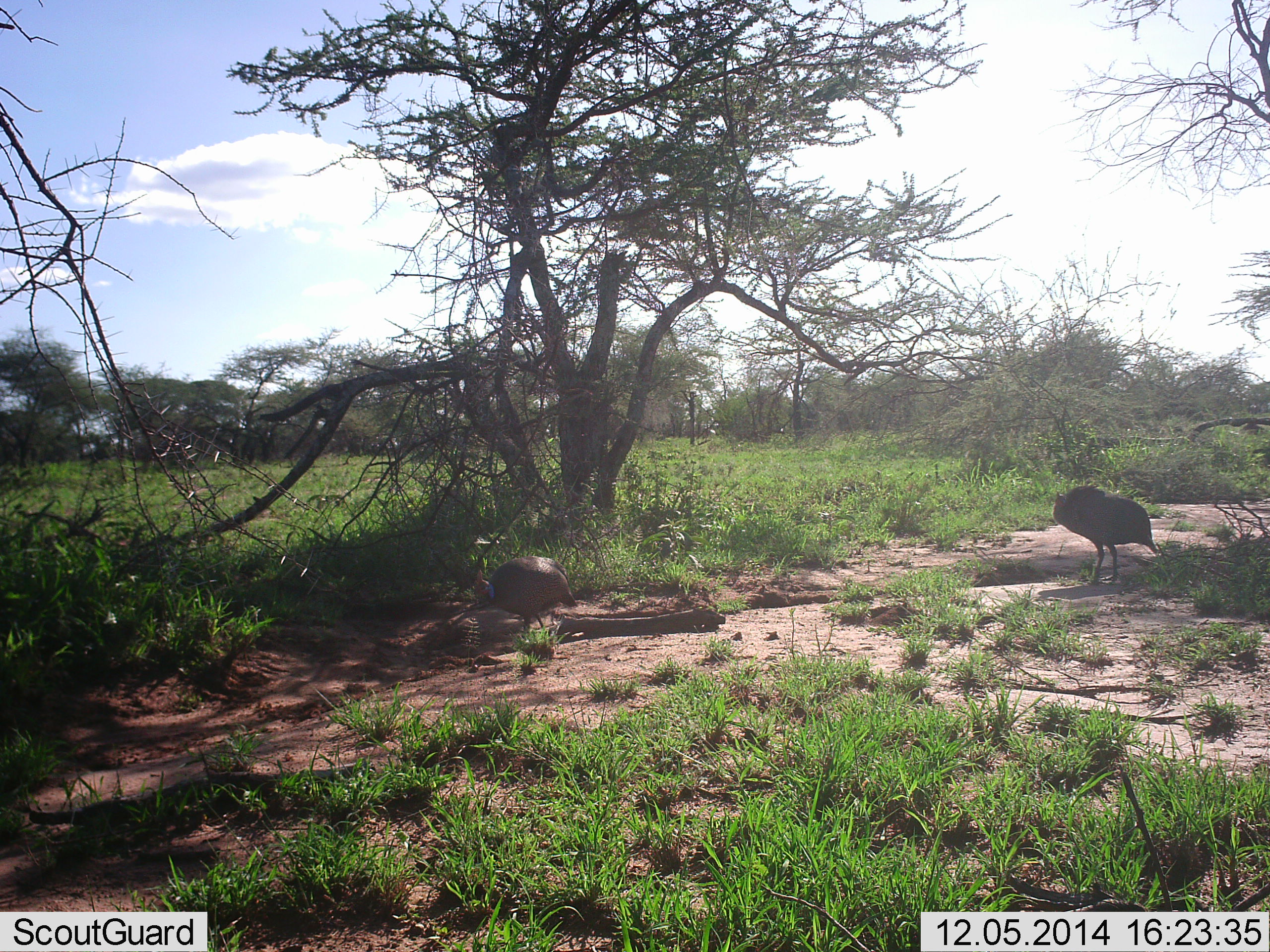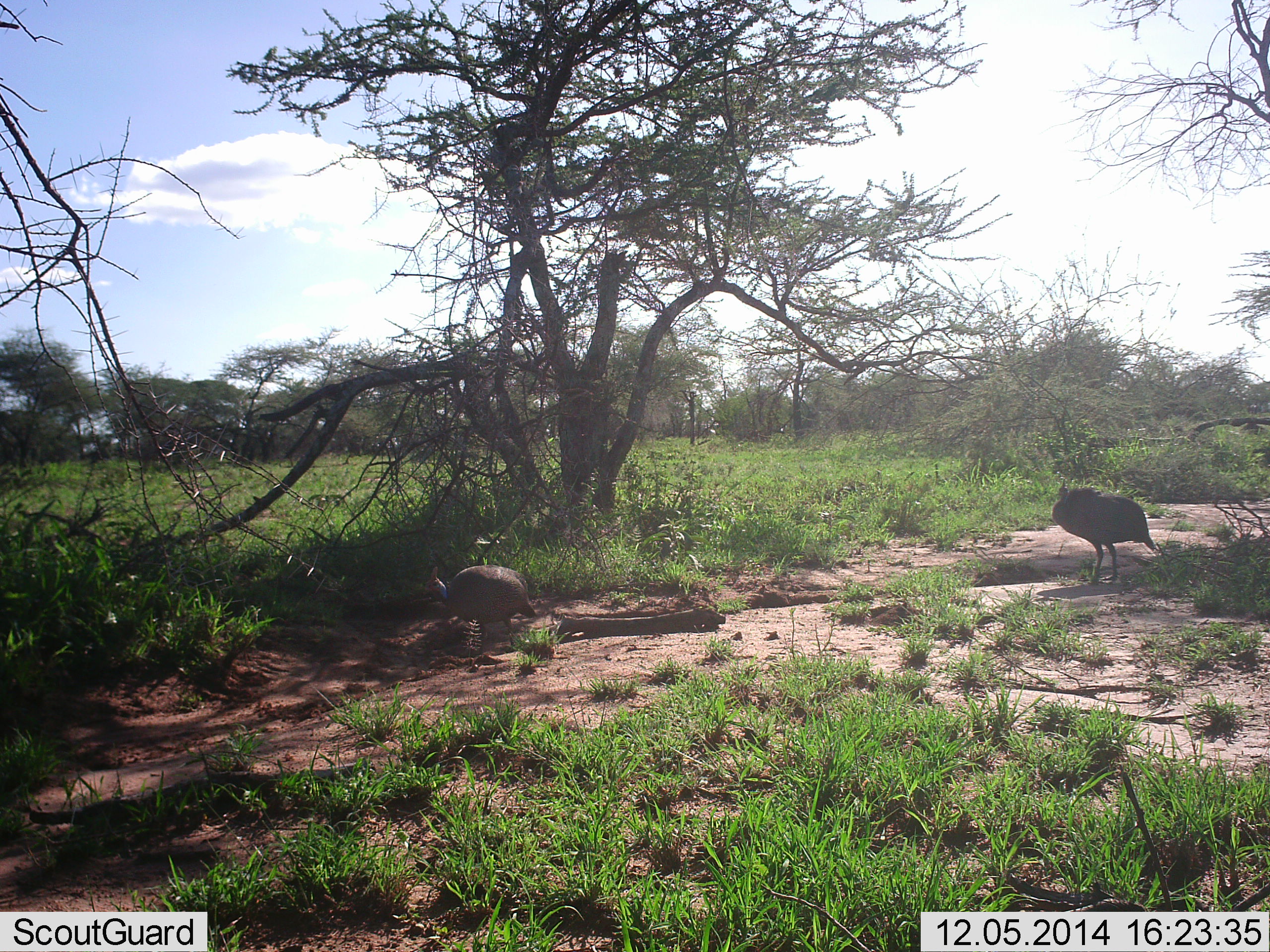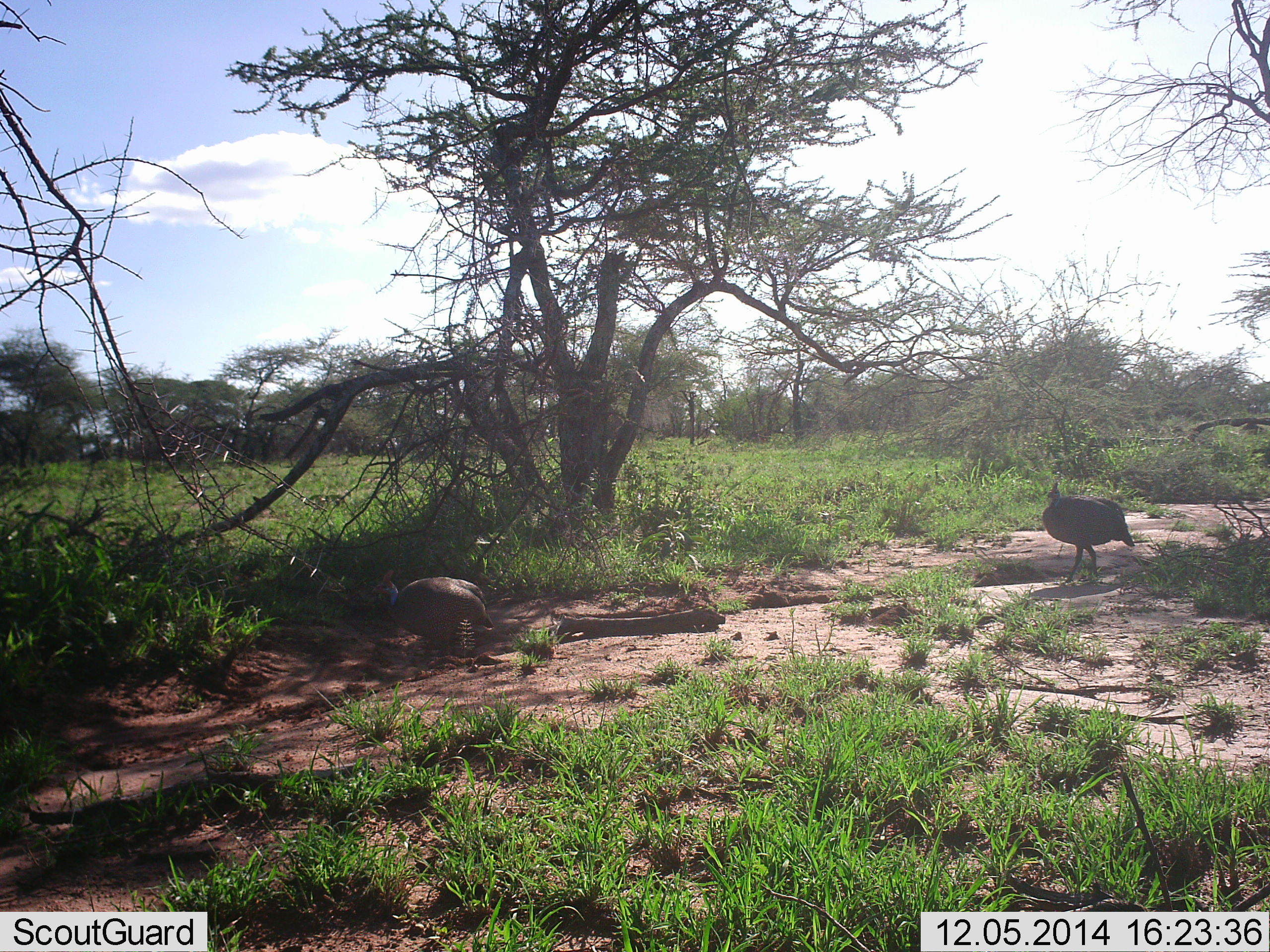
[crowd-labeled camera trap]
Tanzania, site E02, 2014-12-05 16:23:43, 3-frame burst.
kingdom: Animalia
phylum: Chordata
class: Aves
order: Galliformes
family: Numididae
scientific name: Numididae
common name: guinea fowl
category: guineafowl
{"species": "guineafowl (guinea fowl) (Numididae)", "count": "2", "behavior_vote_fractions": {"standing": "50%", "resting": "0%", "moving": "70%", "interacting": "0%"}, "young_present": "0%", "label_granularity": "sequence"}